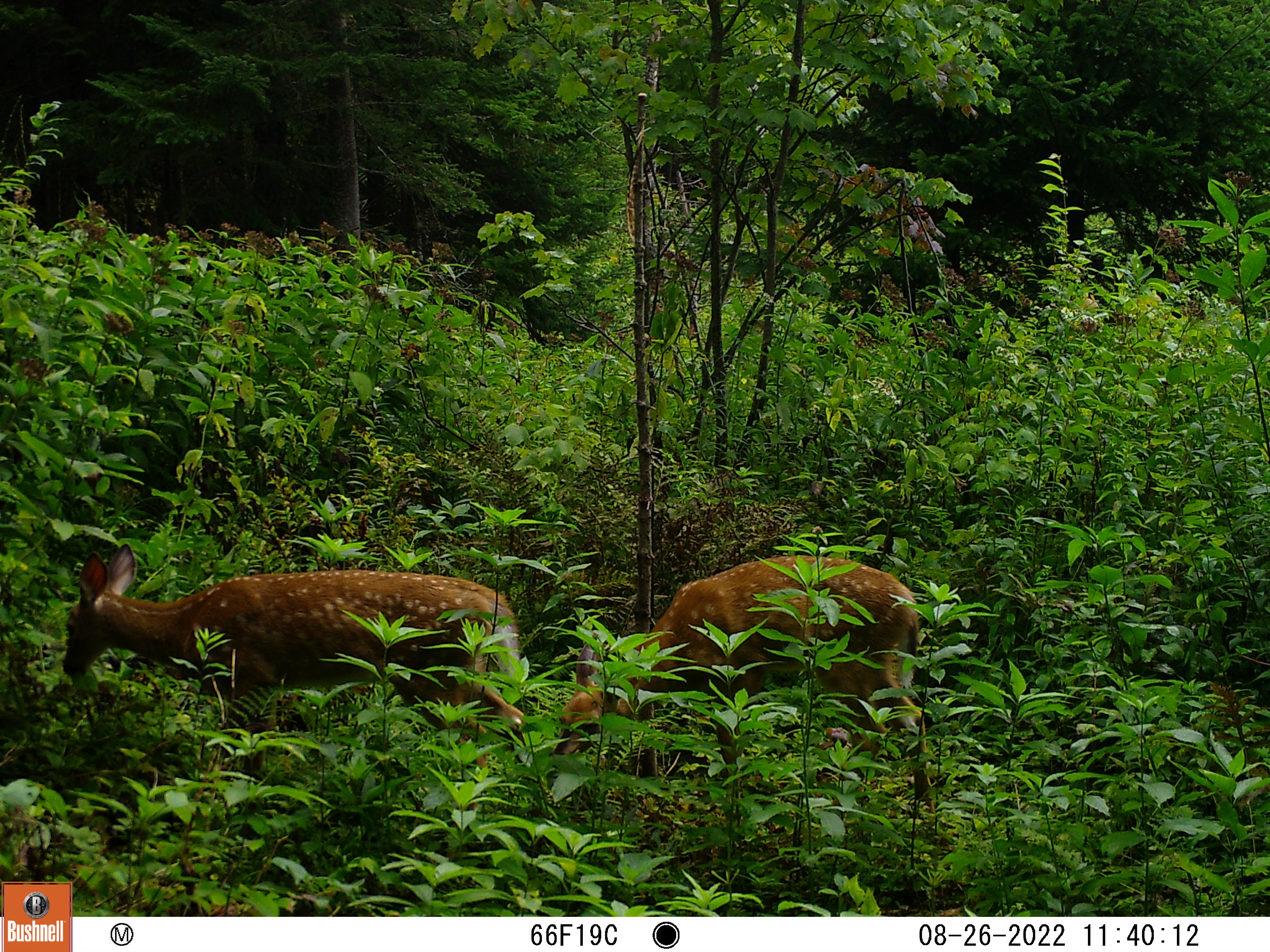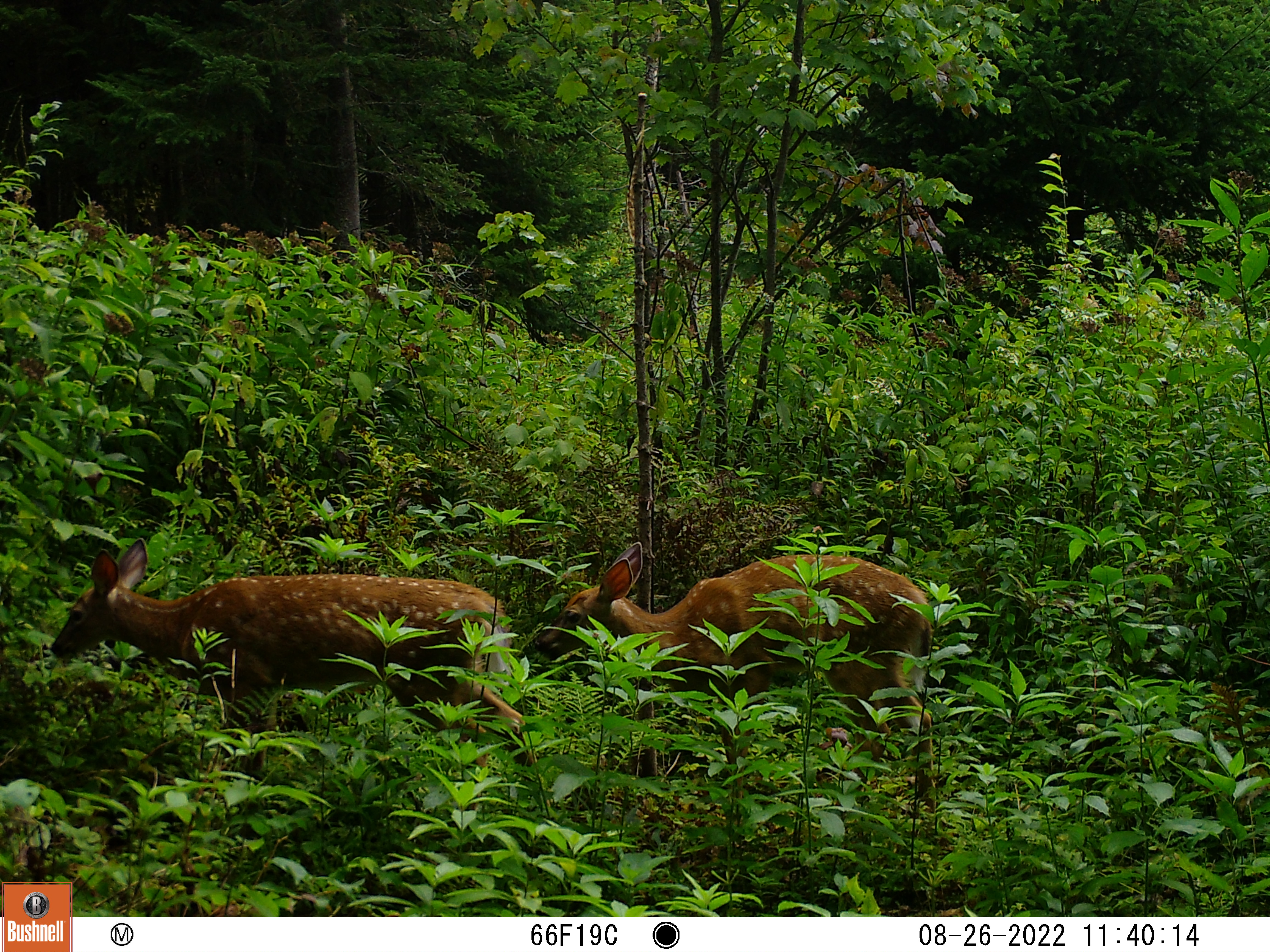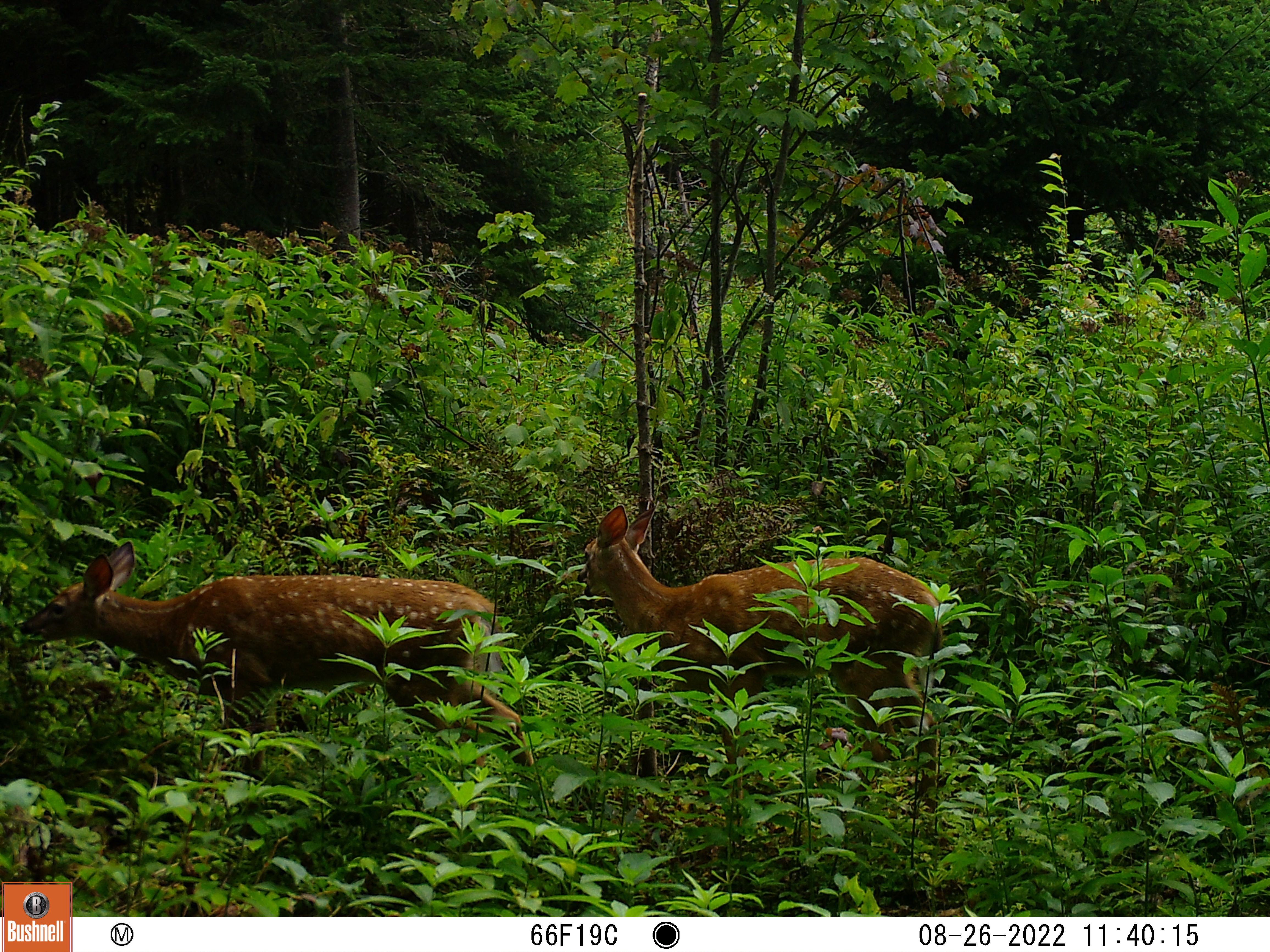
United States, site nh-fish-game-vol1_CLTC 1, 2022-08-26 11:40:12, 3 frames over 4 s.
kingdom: Animalia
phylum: Chordata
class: Mammalia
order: Artiodactyla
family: Cervidae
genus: Odocoileus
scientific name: Odocoileus virginianus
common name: white-tailed deer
White-tailed deer (Odocoileus virginianus).